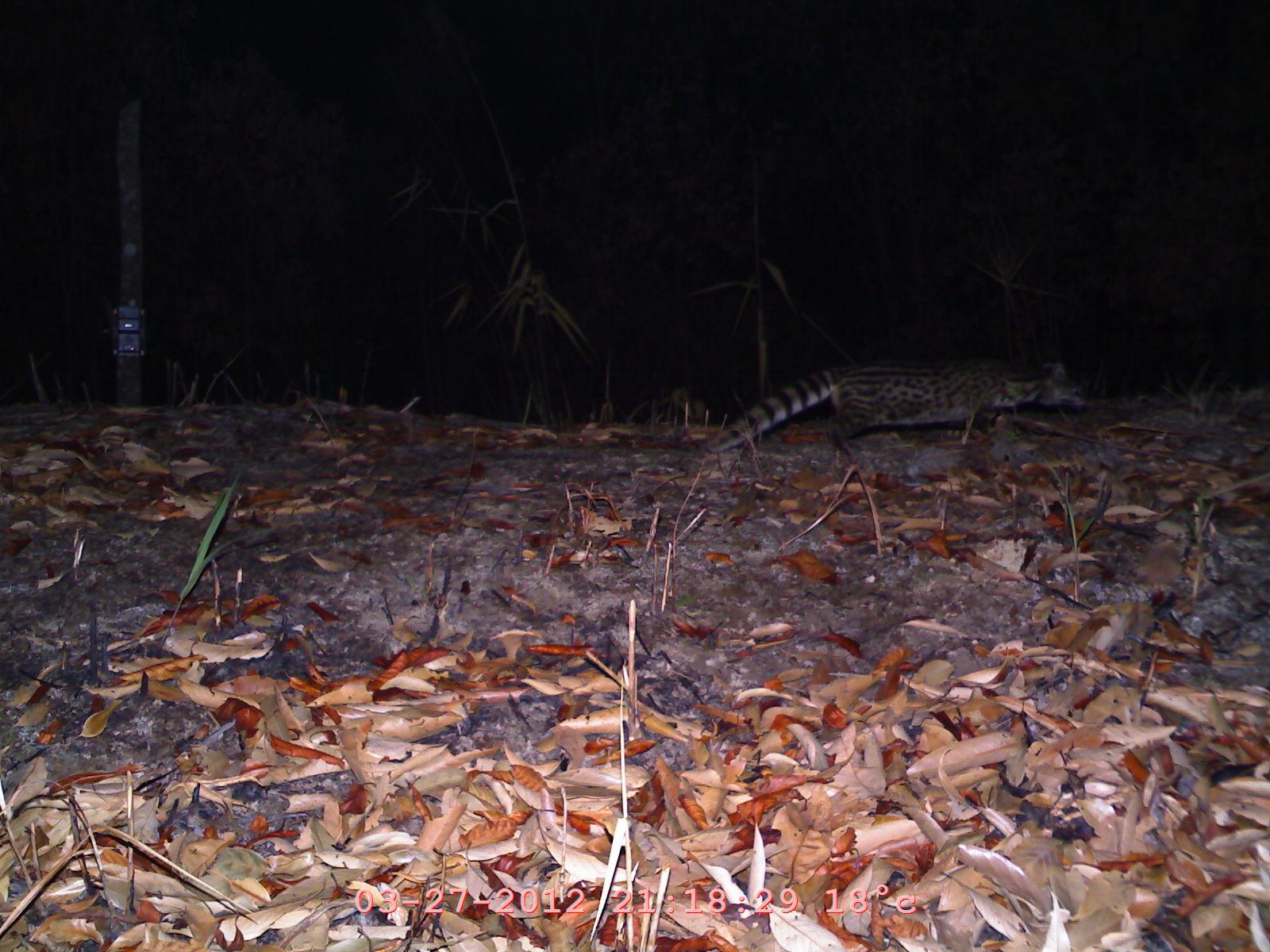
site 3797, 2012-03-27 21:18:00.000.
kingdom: Animalia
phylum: Chordata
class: Mammalia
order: Carnivora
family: Viverridae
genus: Viverricula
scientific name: Viverricula indica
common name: small indian civet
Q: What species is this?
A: Viverricula indica (small indian civet).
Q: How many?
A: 1.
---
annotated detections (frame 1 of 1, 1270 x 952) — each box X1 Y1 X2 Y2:
viverricula indica: 690 332 1089 463